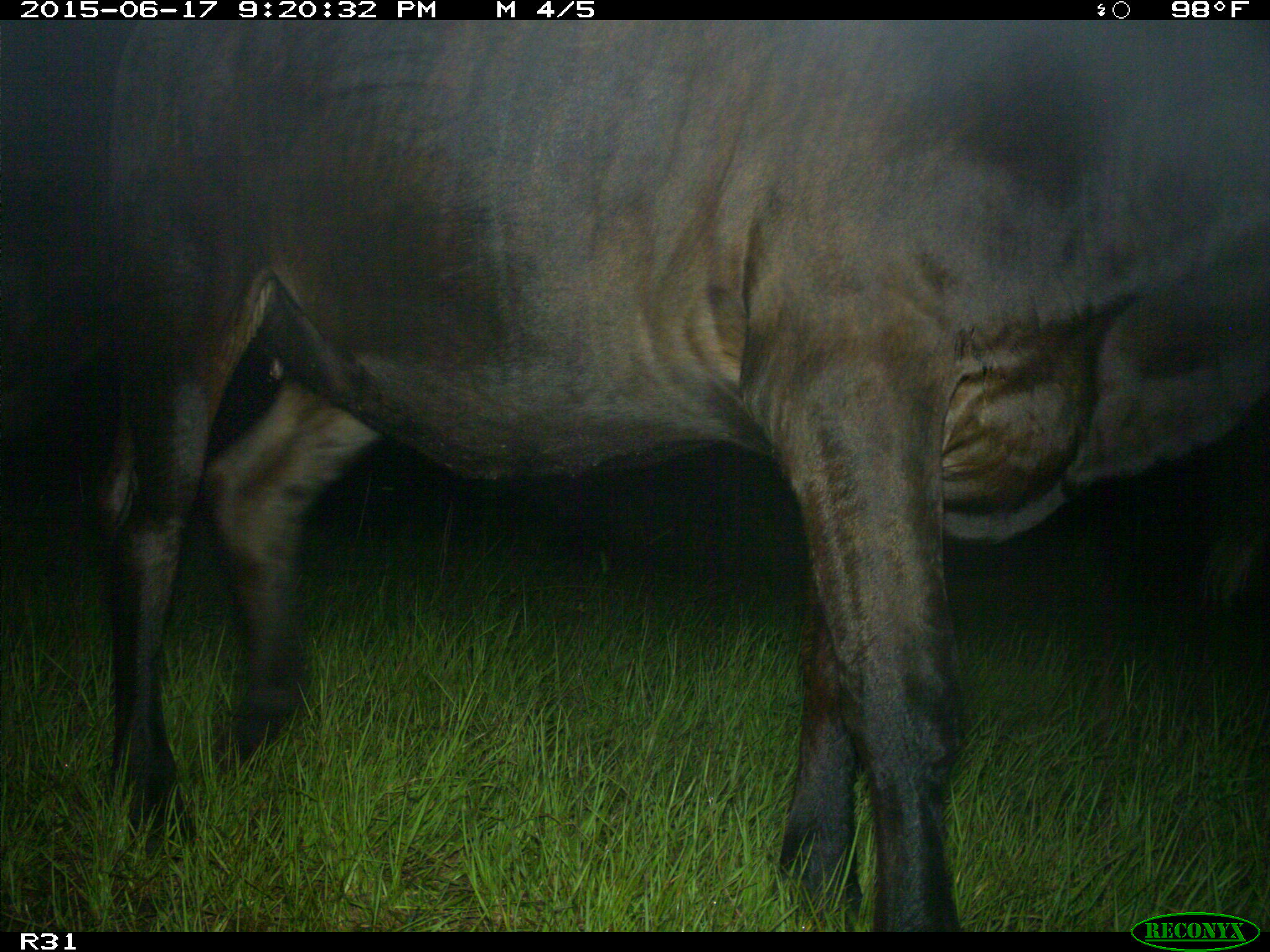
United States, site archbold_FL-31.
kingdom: Animalia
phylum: Chordata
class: Mammalia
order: Artiodactyla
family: Bovidae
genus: Bos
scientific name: Bos taurus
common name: domestic cow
Bos taurus (domestic cow).